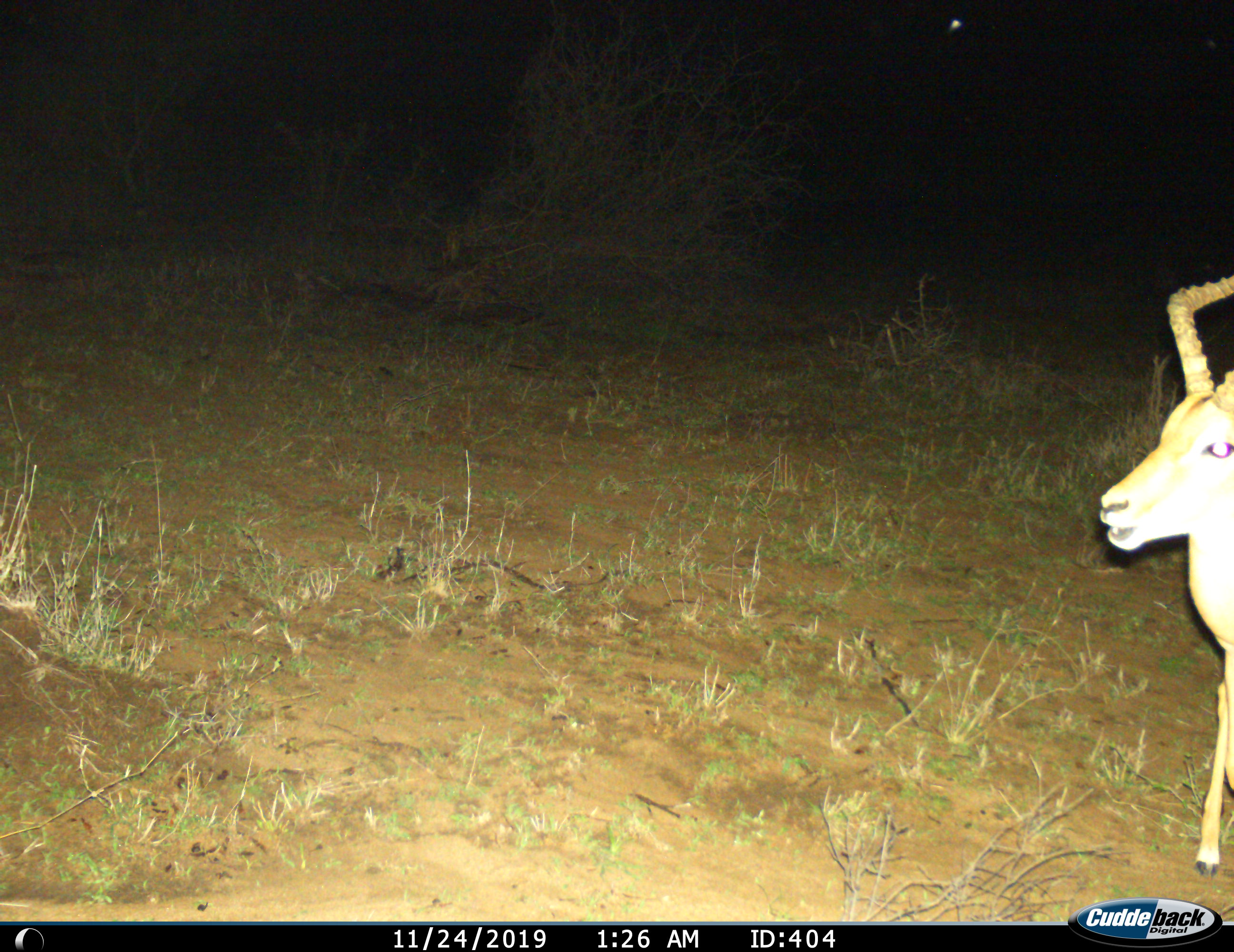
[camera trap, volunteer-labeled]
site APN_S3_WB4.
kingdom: Animalia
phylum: Chordata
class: Mammalia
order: Artiodactyla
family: Bovidae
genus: Aepyceros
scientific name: Aepyceros melampus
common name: impala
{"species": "impala (Aepyceros melampus)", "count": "1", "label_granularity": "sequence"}